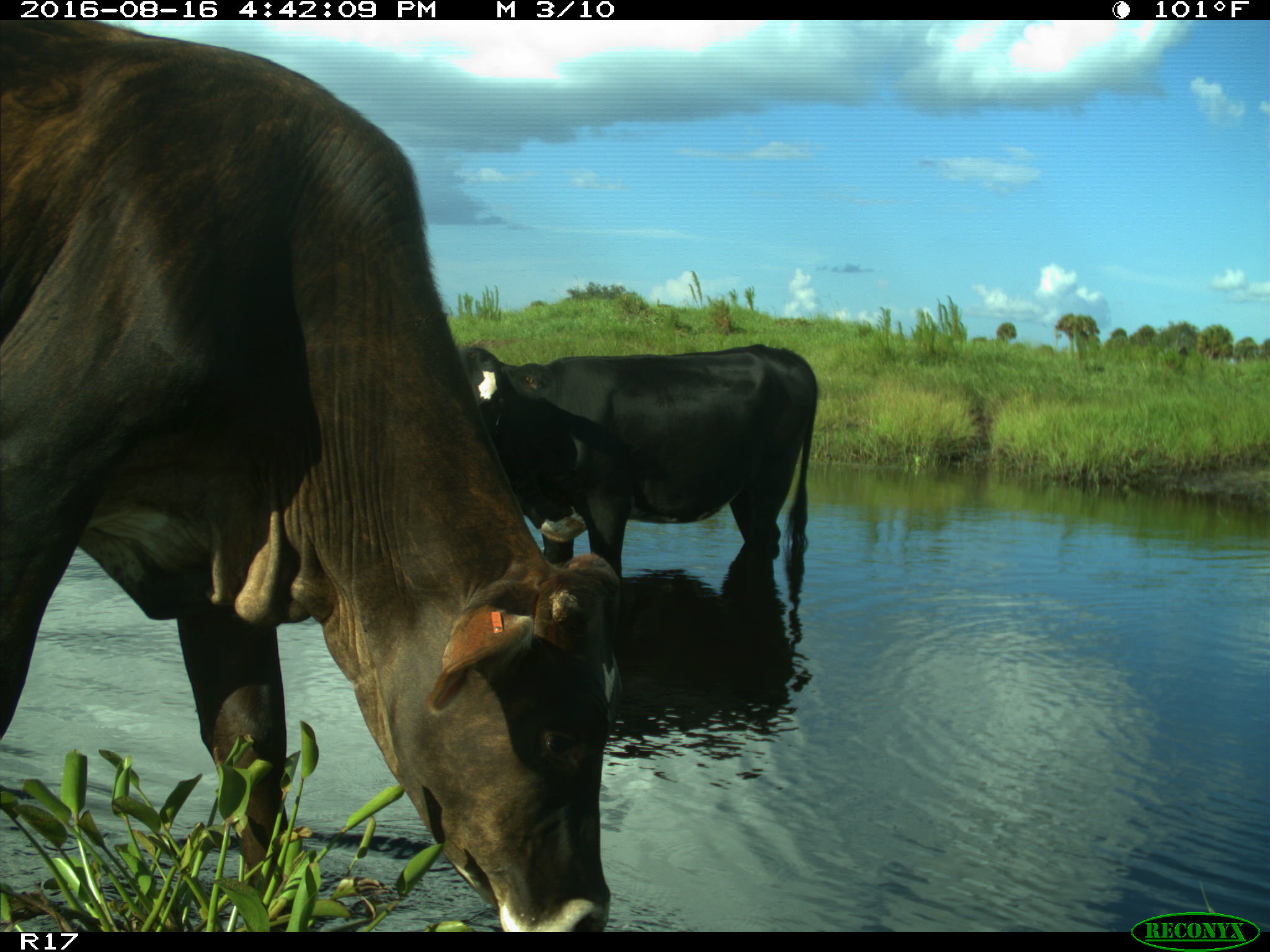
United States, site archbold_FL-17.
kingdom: Animalia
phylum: Chordata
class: Mammalia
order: Artiodactyla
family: Bovidae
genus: Bos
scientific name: Bos taurus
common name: domestic cow